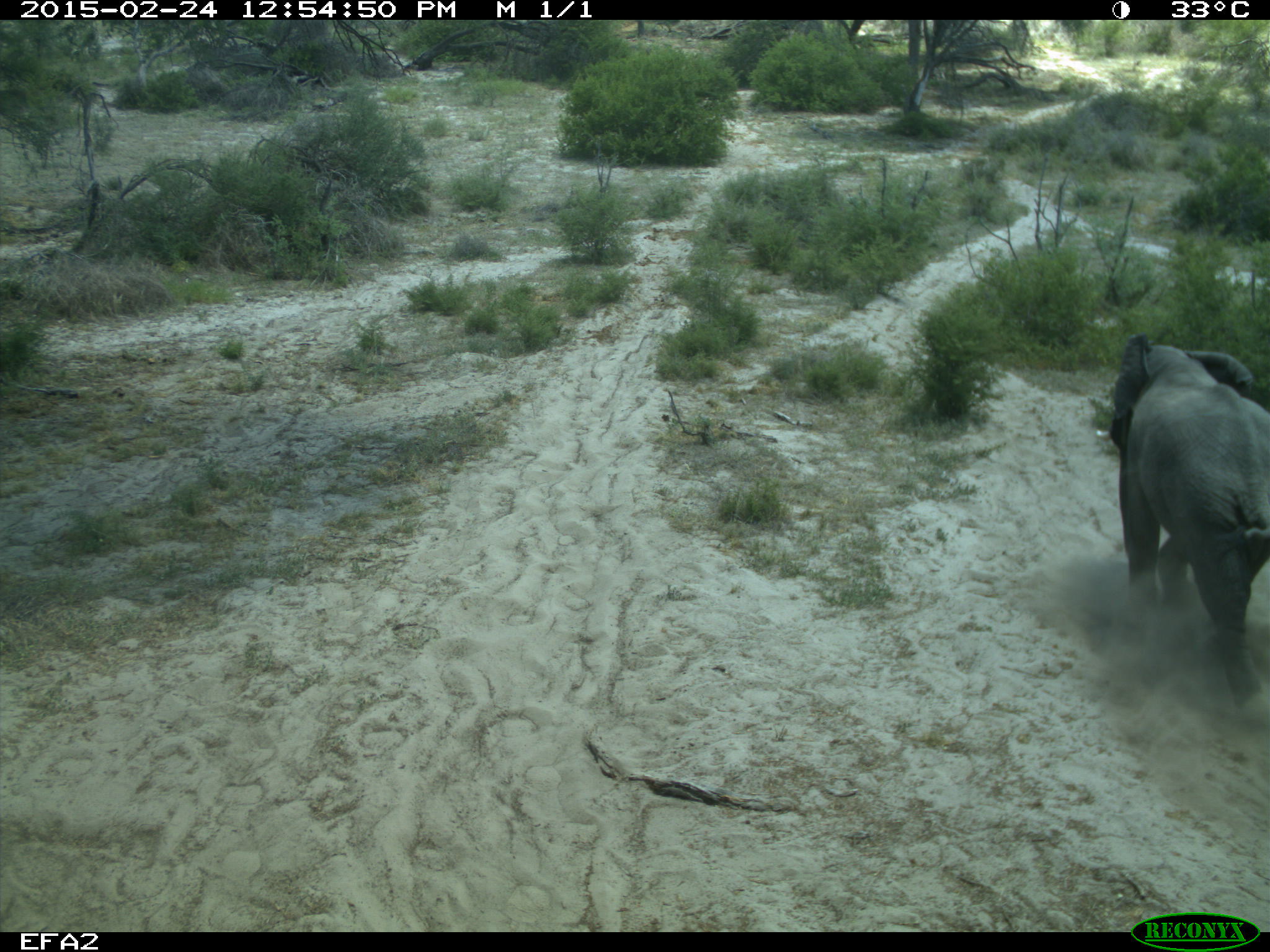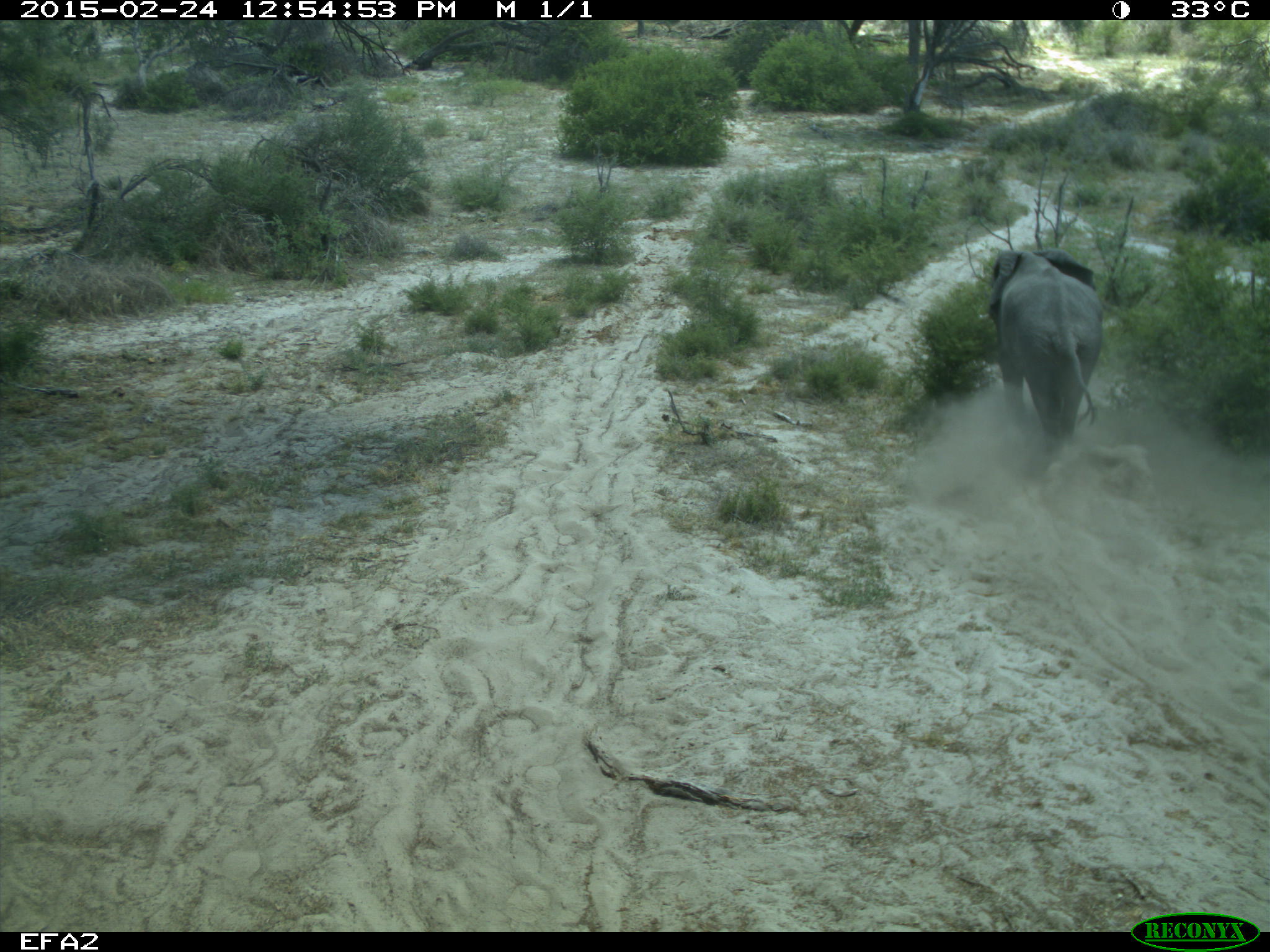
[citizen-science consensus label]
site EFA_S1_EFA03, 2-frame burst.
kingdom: Animalia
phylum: Chordata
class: Mammalia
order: Proboscidea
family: Elephantidae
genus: Loxodonta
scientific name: Loxodonta africana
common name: african bush elephant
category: elephant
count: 1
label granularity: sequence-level